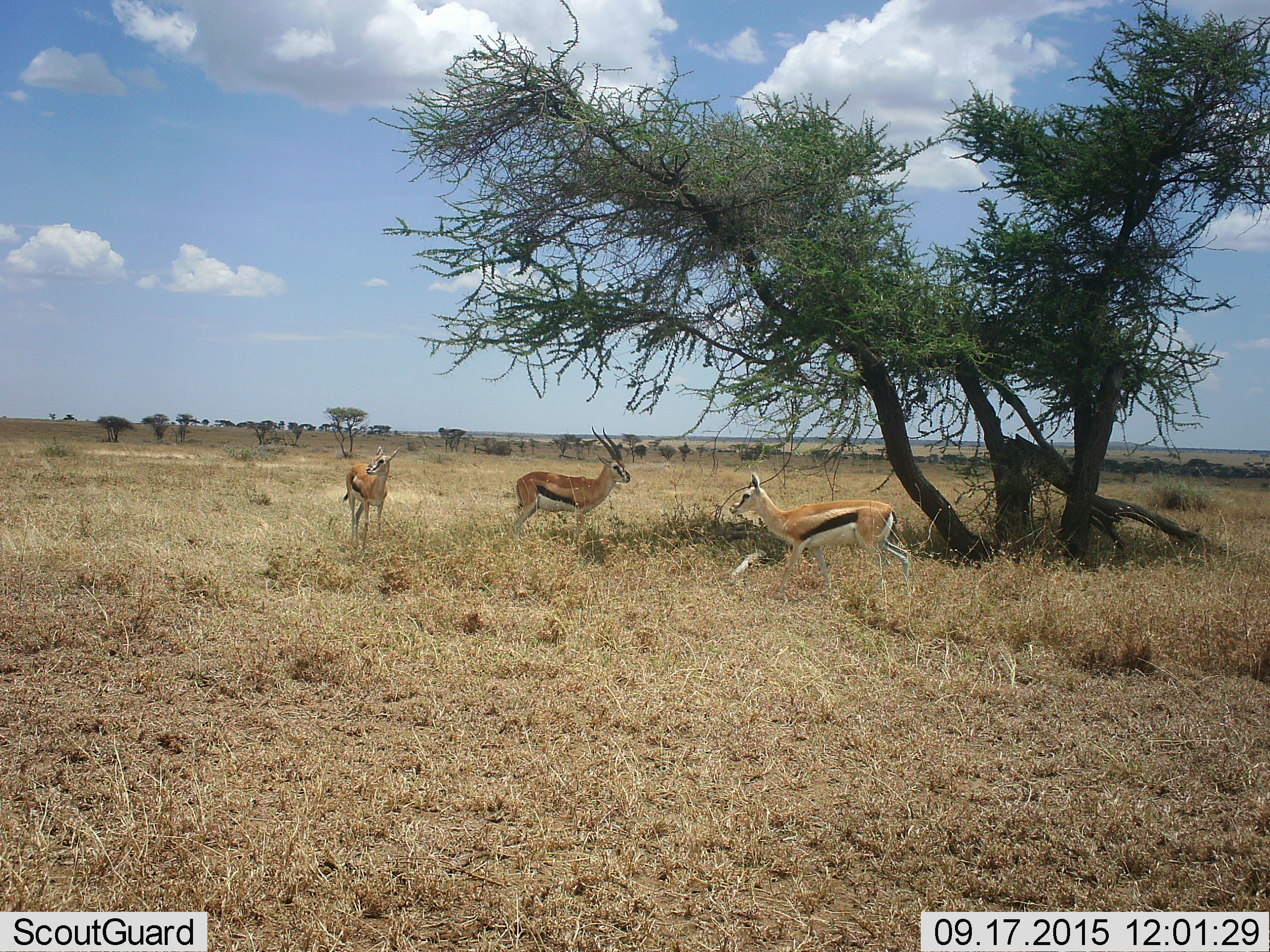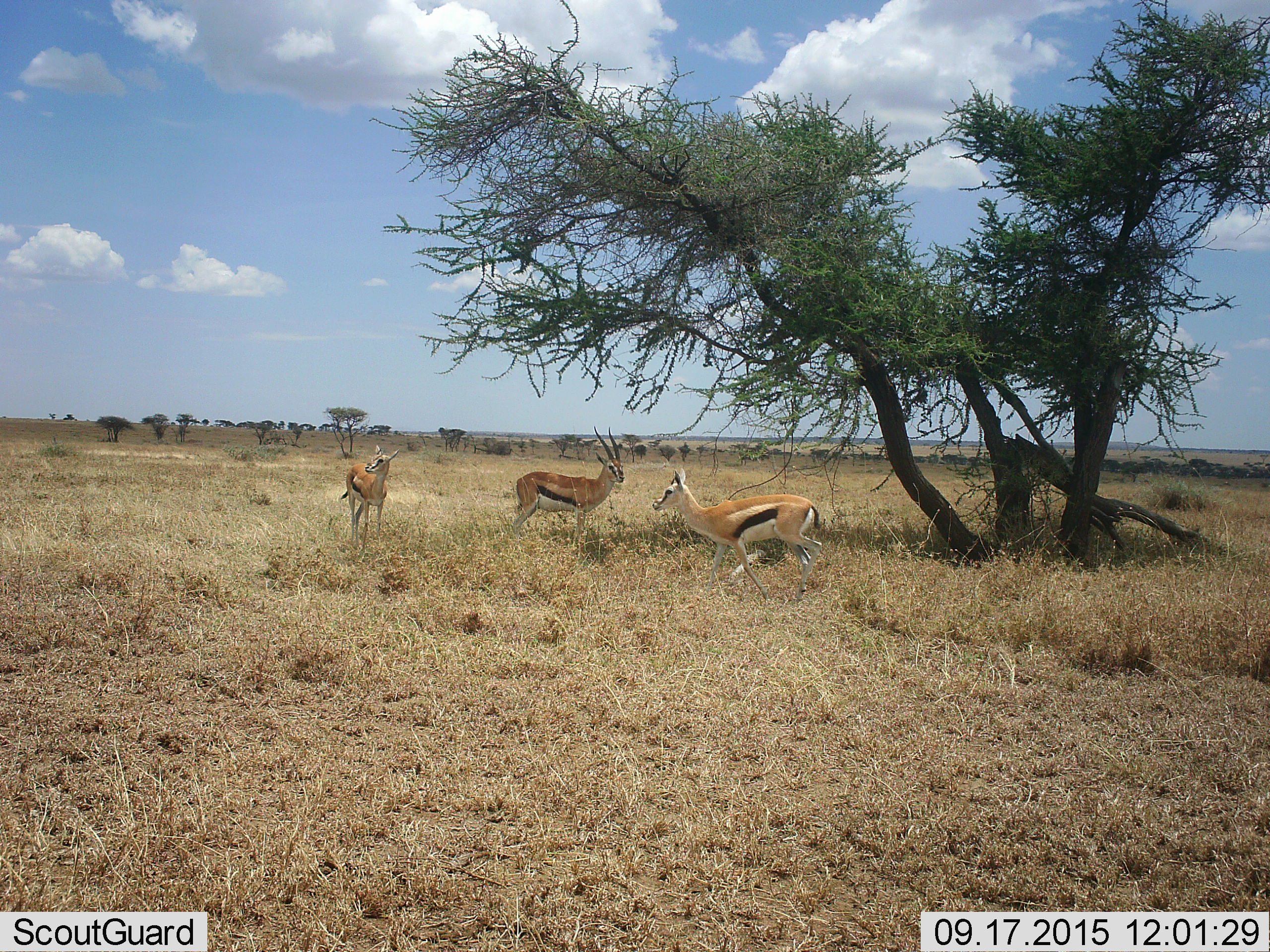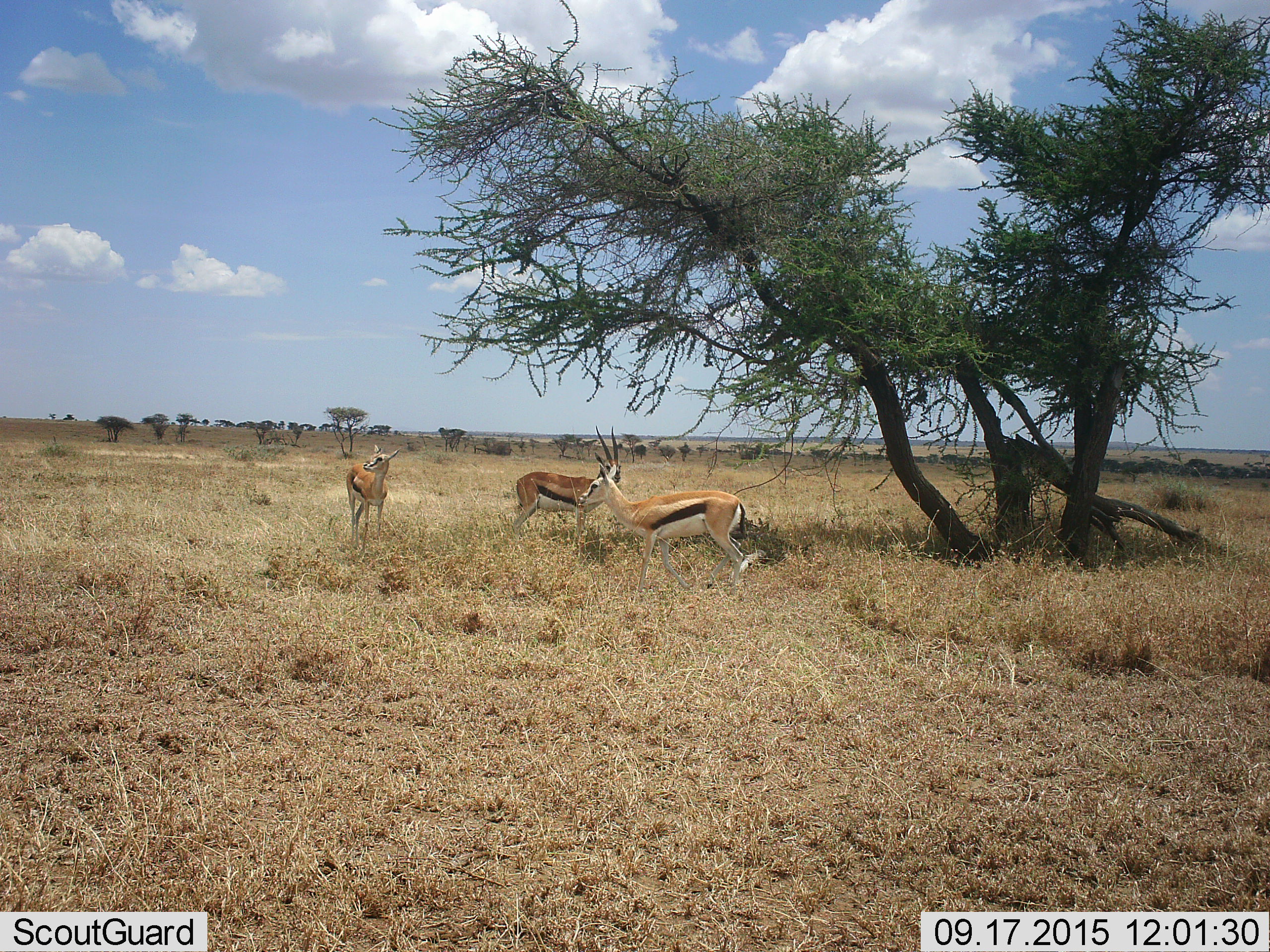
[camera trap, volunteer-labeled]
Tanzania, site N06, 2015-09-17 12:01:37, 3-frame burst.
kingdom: Animalia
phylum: Chordata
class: Mammalia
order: Artiodactyla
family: Bovidae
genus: Eudorcas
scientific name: Eudorcas thomsonii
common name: thomson's gazelle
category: gazellethomsons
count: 3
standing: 86%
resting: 14%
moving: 100%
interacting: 14%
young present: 14%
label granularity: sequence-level